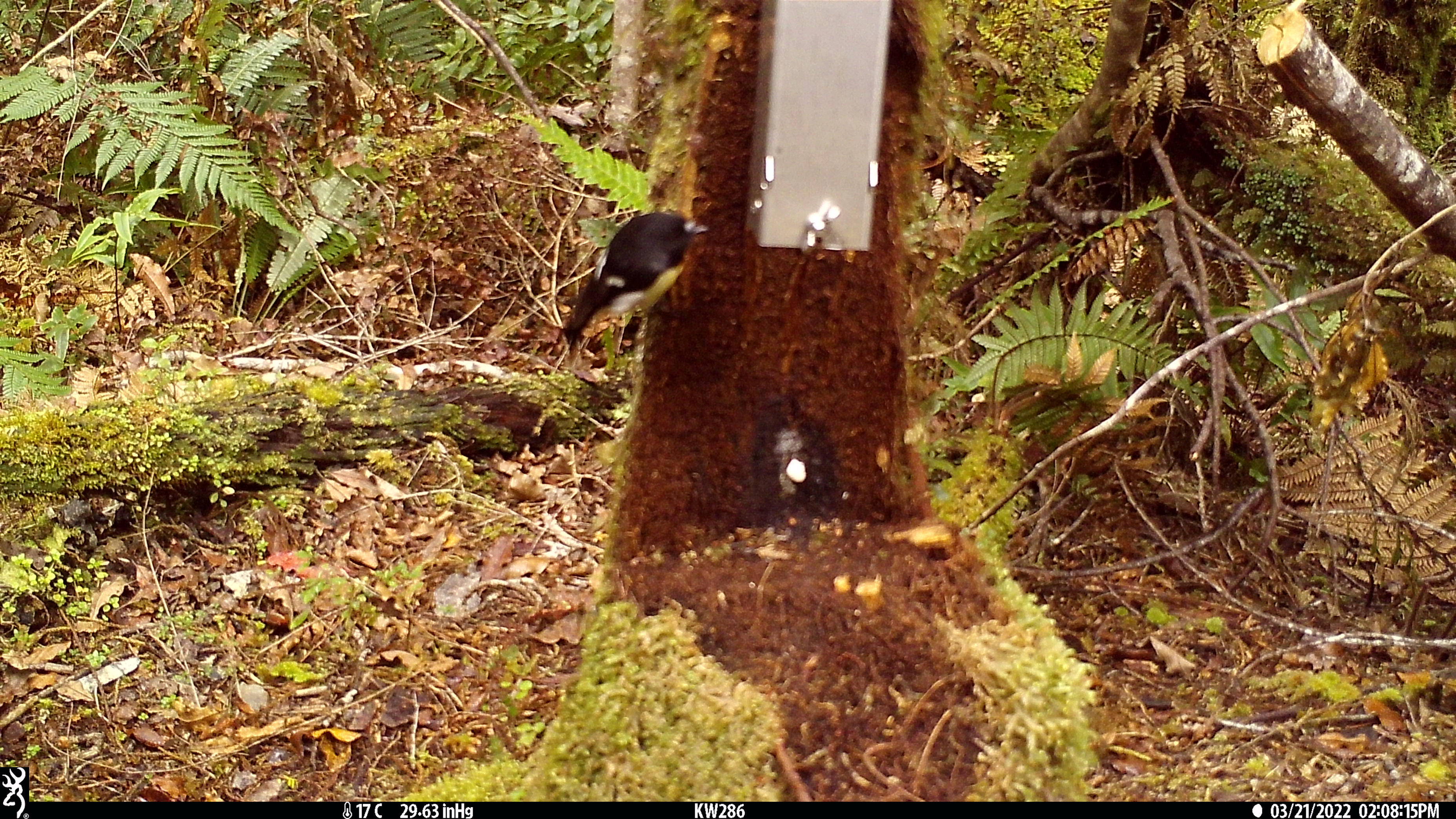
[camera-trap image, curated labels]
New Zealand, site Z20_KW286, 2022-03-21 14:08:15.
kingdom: Animalia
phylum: Chordata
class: Aves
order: Passeriformes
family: Petroicidae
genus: Petroica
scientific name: Petroica macrocephala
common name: tomtit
Tomtit (Petroica macrocephala).